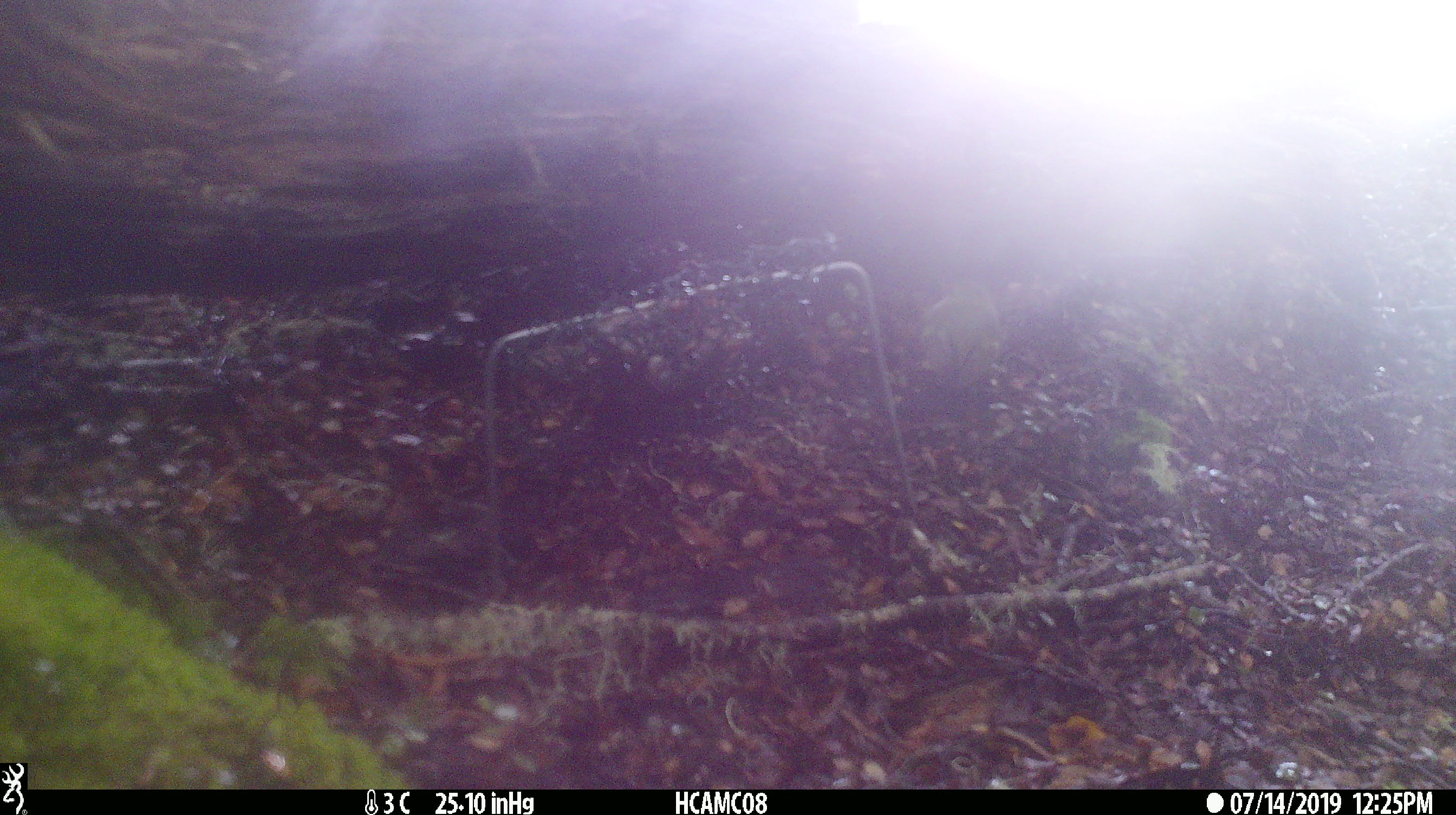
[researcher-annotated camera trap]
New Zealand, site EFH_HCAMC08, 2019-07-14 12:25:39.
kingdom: Animalia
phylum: Chordata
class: Aves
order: Passeriformes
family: Acanthisittidae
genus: Acanthisitta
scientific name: Acanthisitta chloris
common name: rifleman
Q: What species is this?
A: Rifleman (Acanthisitta chloris).